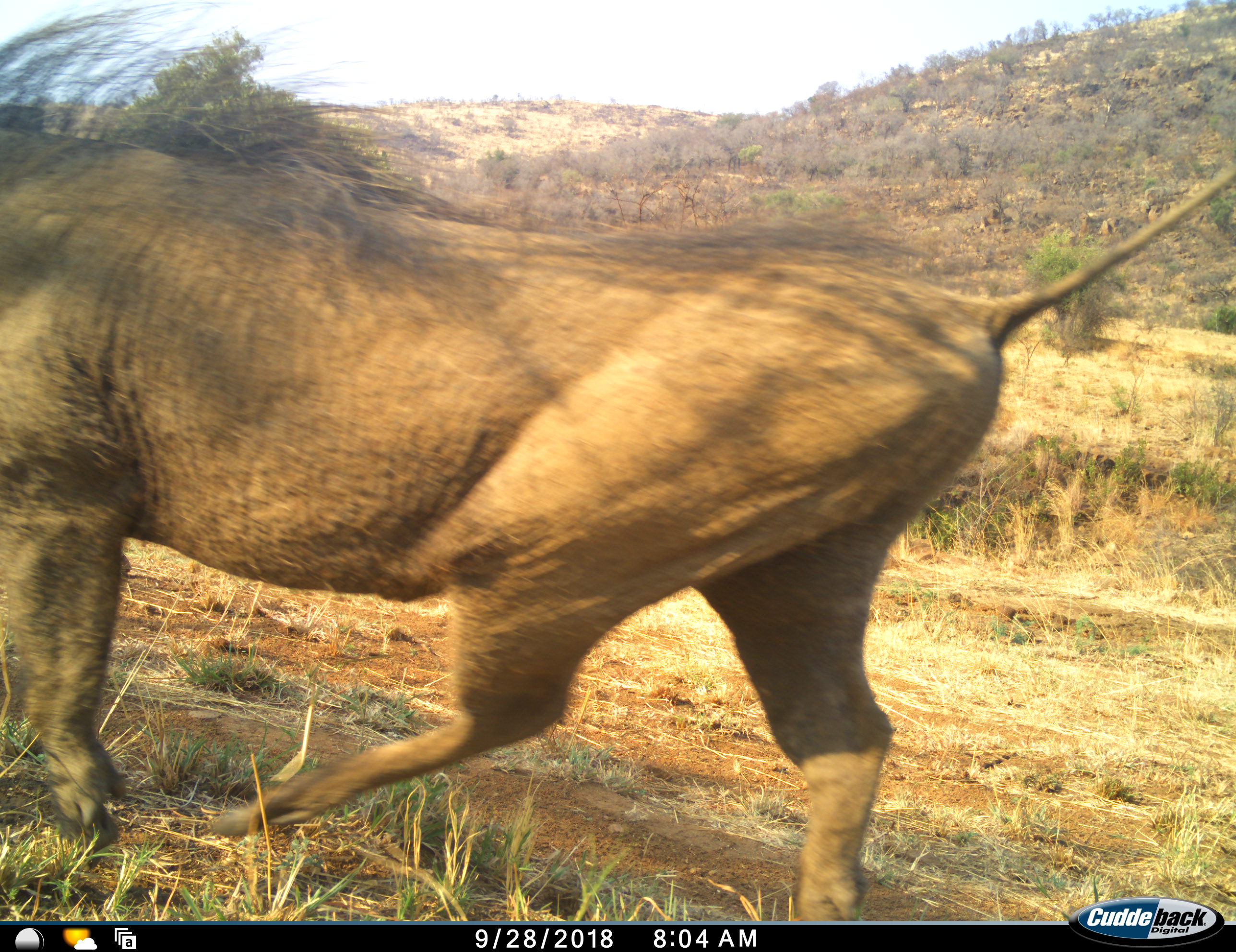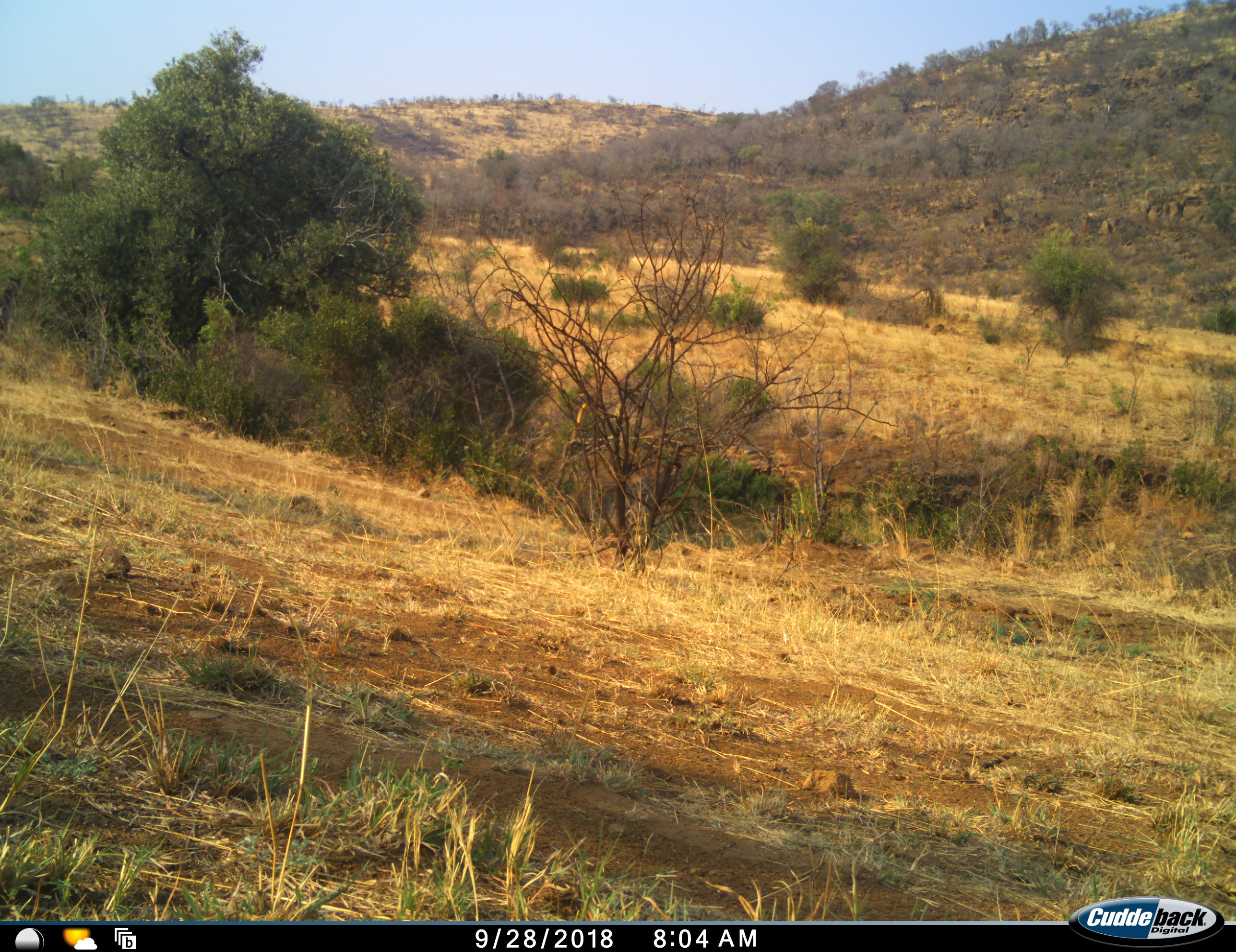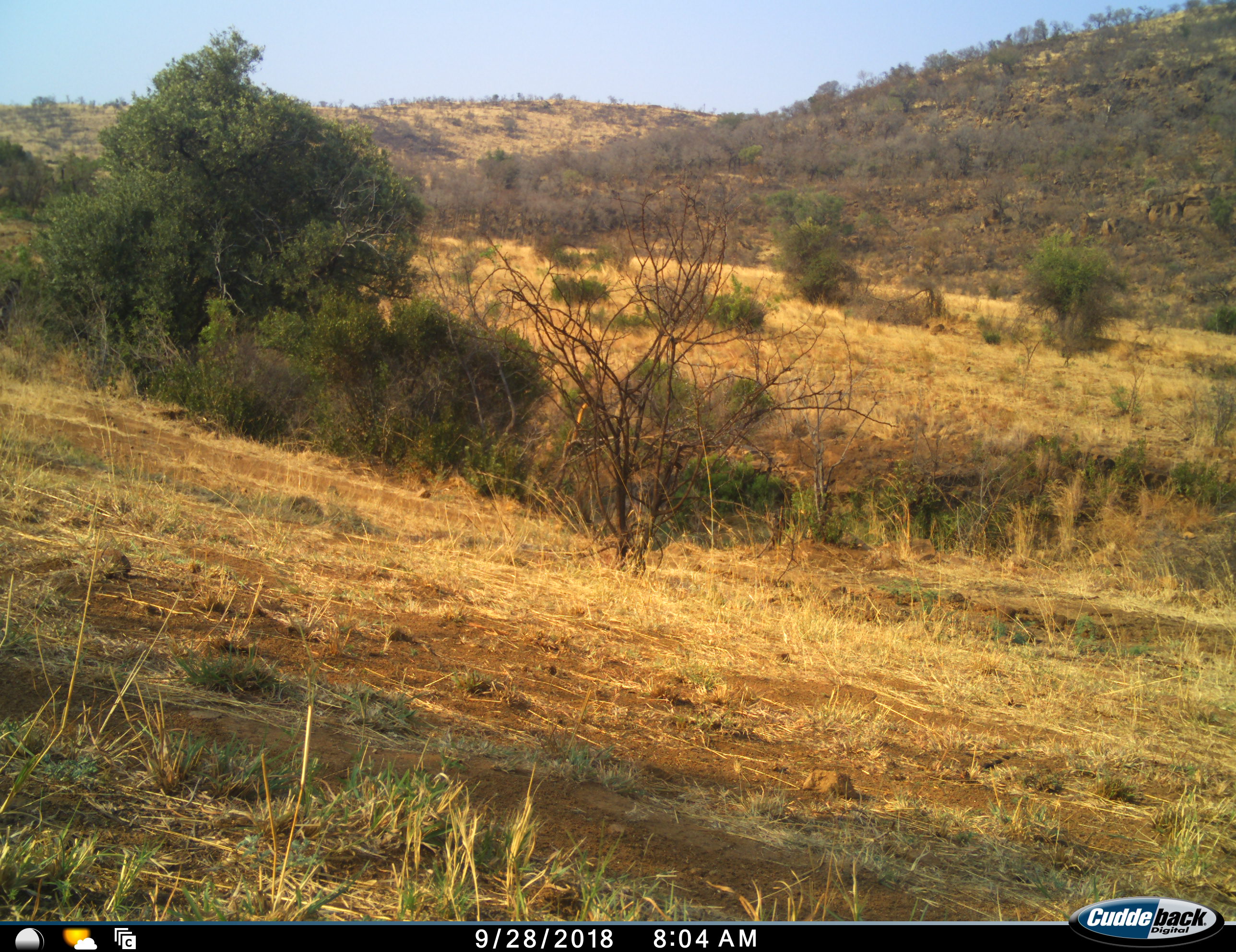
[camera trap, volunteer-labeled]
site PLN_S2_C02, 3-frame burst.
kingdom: Animalia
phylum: Chordata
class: Mammalia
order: Artiodactyla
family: Suidae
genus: Phacochoerus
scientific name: Phacochoerus africanus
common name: warthog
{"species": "warthog (Phacochoerus africanus)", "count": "1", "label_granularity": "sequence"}